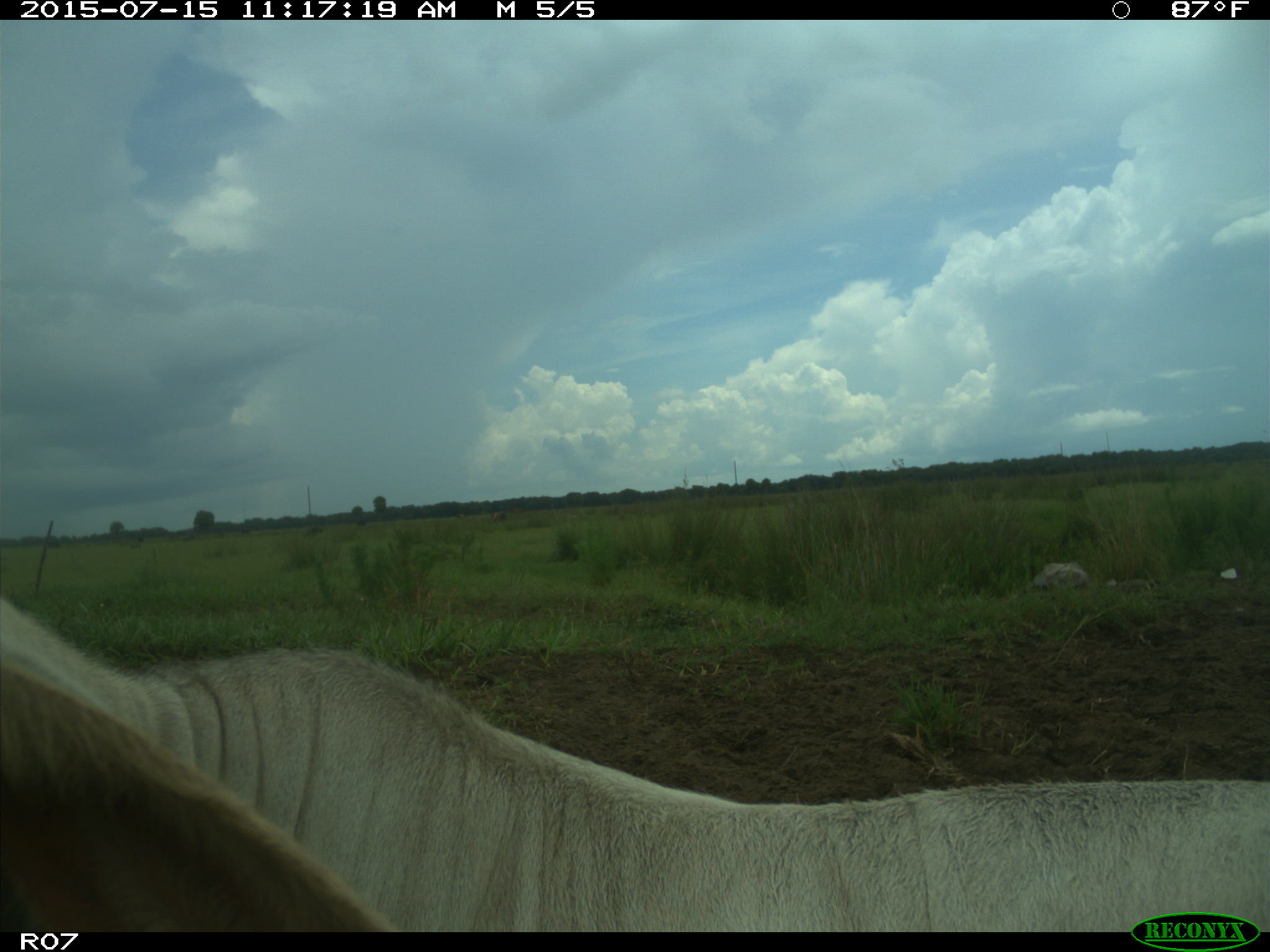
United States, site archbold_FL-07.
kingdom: Animalia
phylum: Chordata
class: Mammalia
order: Artiodactyla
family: Bovidae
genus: Bos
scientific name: Bos taurus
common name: domestic cow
Bos taurus (domestic cow).